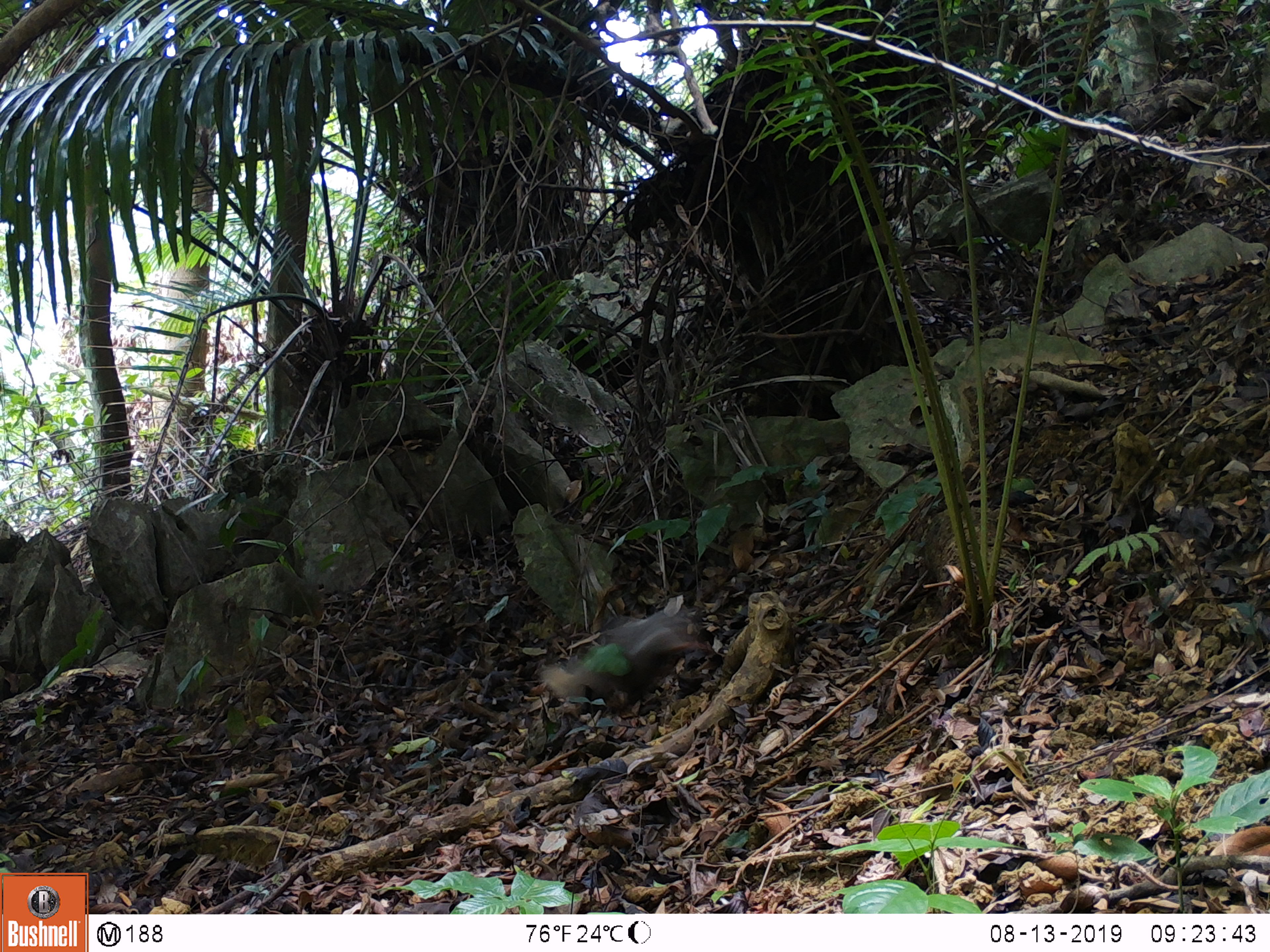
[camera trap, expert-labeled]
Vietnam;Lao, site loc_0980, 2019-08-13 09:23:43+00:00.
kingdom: Animalia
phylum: Chordata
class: Mammalia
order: Carnivora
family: Herpestidae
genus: Urva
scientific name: Urva urva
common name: crab-eating mongoose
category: crab eating mongoose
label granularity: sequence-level